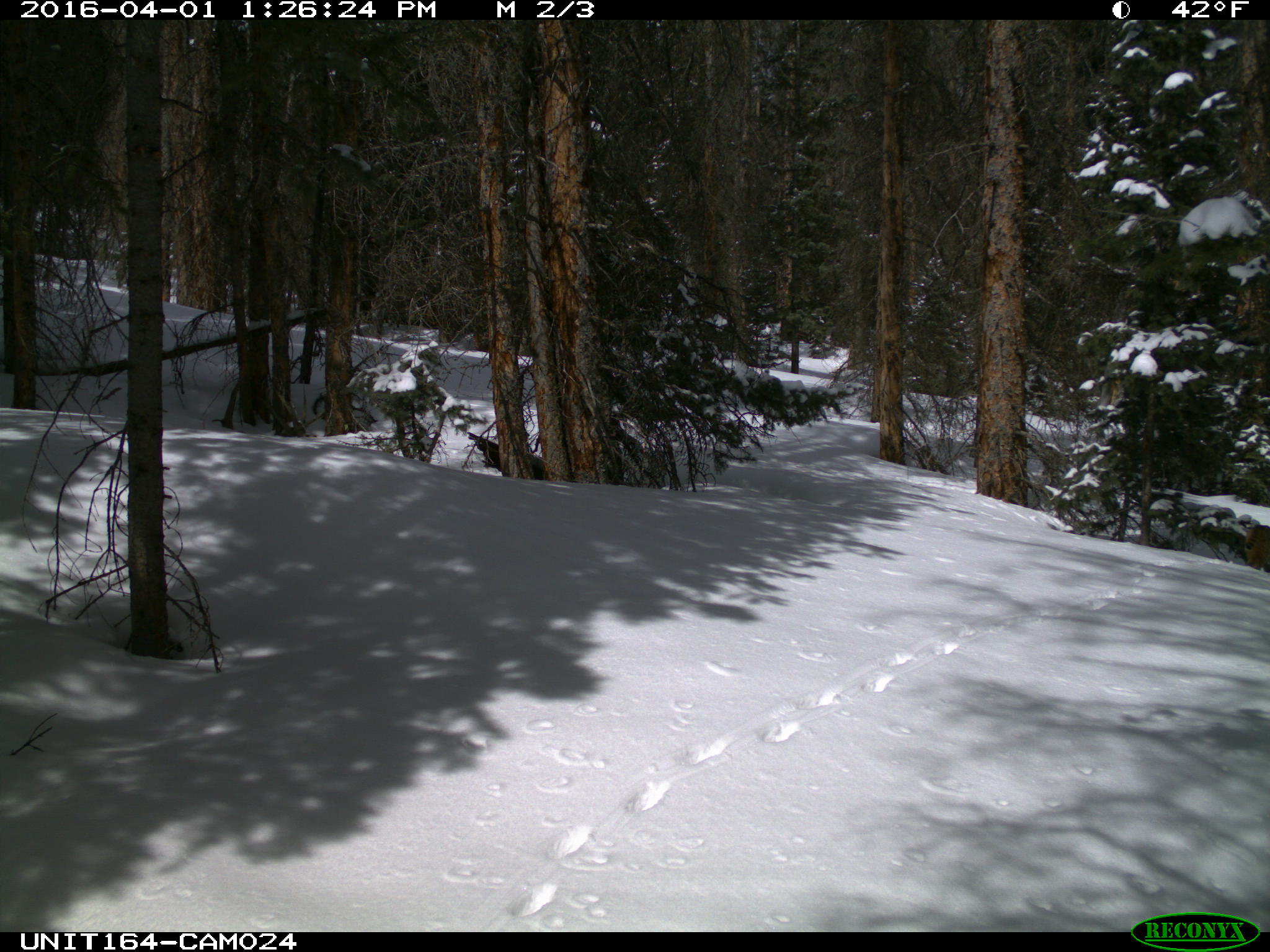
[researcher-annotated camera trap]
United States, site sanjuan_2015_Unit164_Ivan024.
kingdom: Animalia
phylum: Chordata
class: Mammalia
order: Carnivora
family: Felidae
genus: Lynx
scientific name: Lynx rufus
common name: bobcat